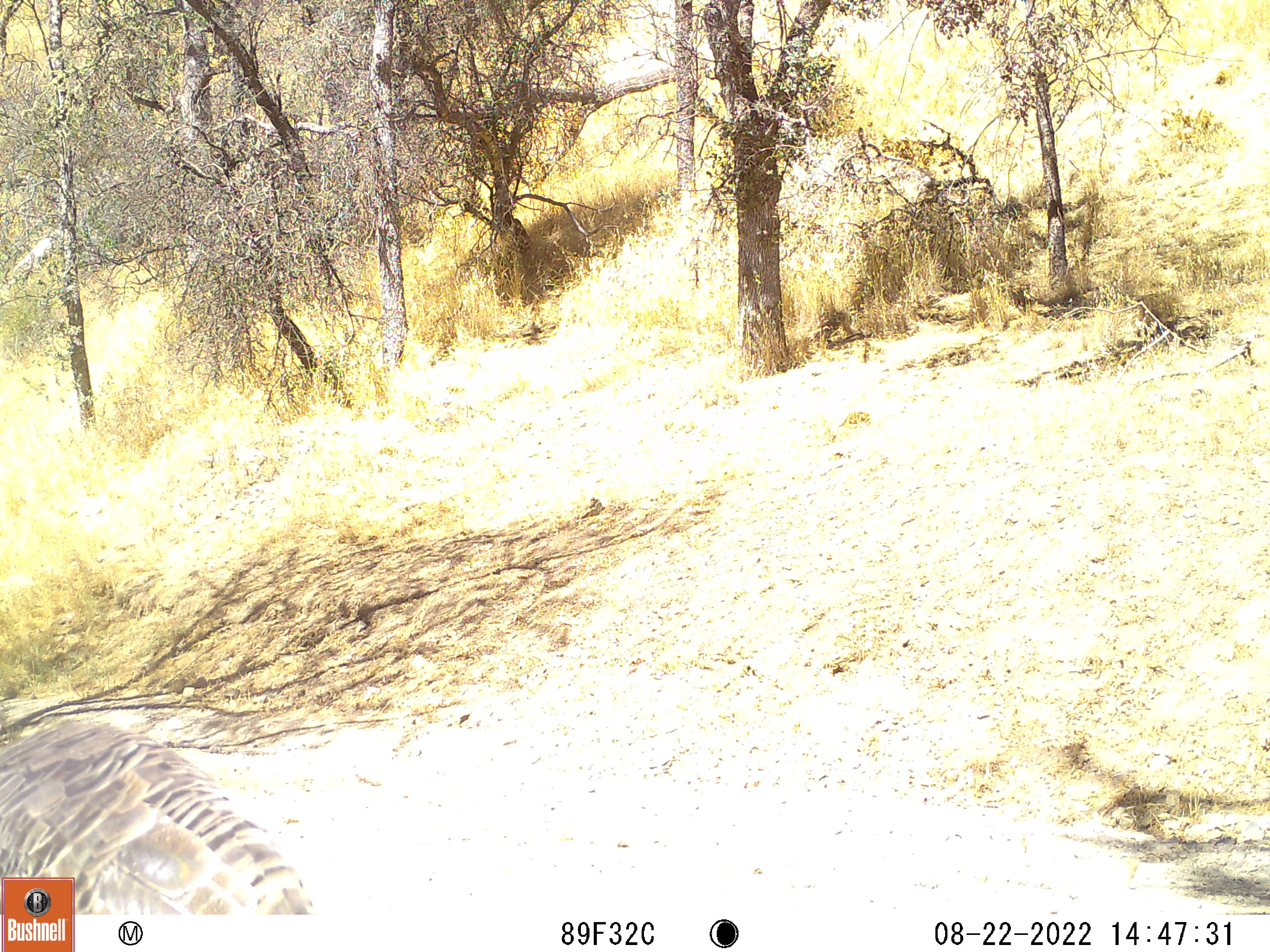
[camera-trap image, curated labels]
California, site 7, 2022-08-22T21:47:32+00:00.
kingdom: Animalia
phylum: Chordata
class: Aves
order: Galliformes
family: Phasianidae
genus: Meleagris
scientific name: Meleagris gallopavo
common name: turkey